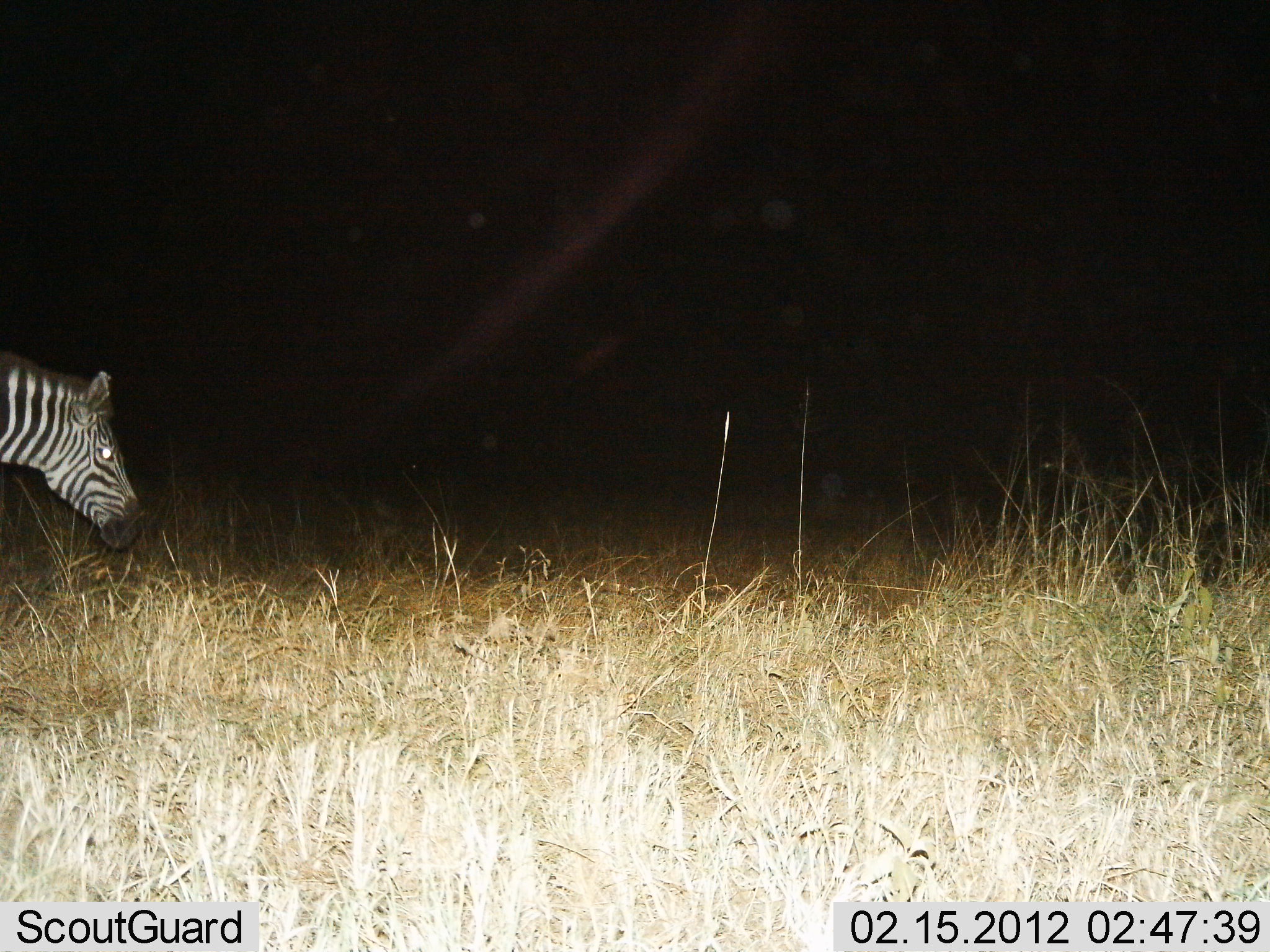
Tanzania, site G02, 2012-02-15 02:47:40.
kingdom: Animalia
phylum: Chordata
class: Mammalia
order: Perissodactyla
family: Equidae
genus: Equus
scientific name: Equus quagga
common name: plains zebra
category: zebra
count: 1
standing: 24%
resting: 0%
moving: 59%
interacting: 0%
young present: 0%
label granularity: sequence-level